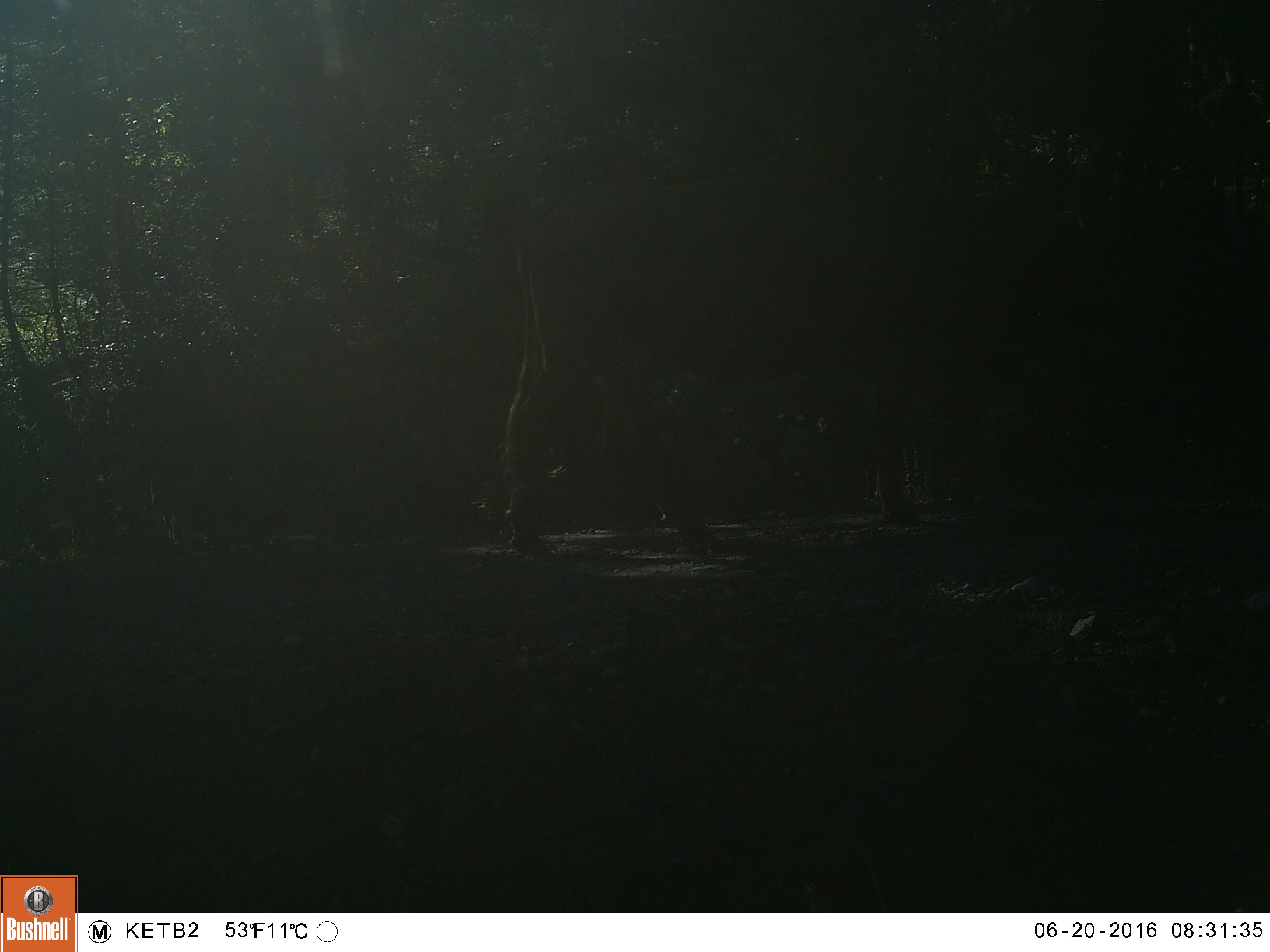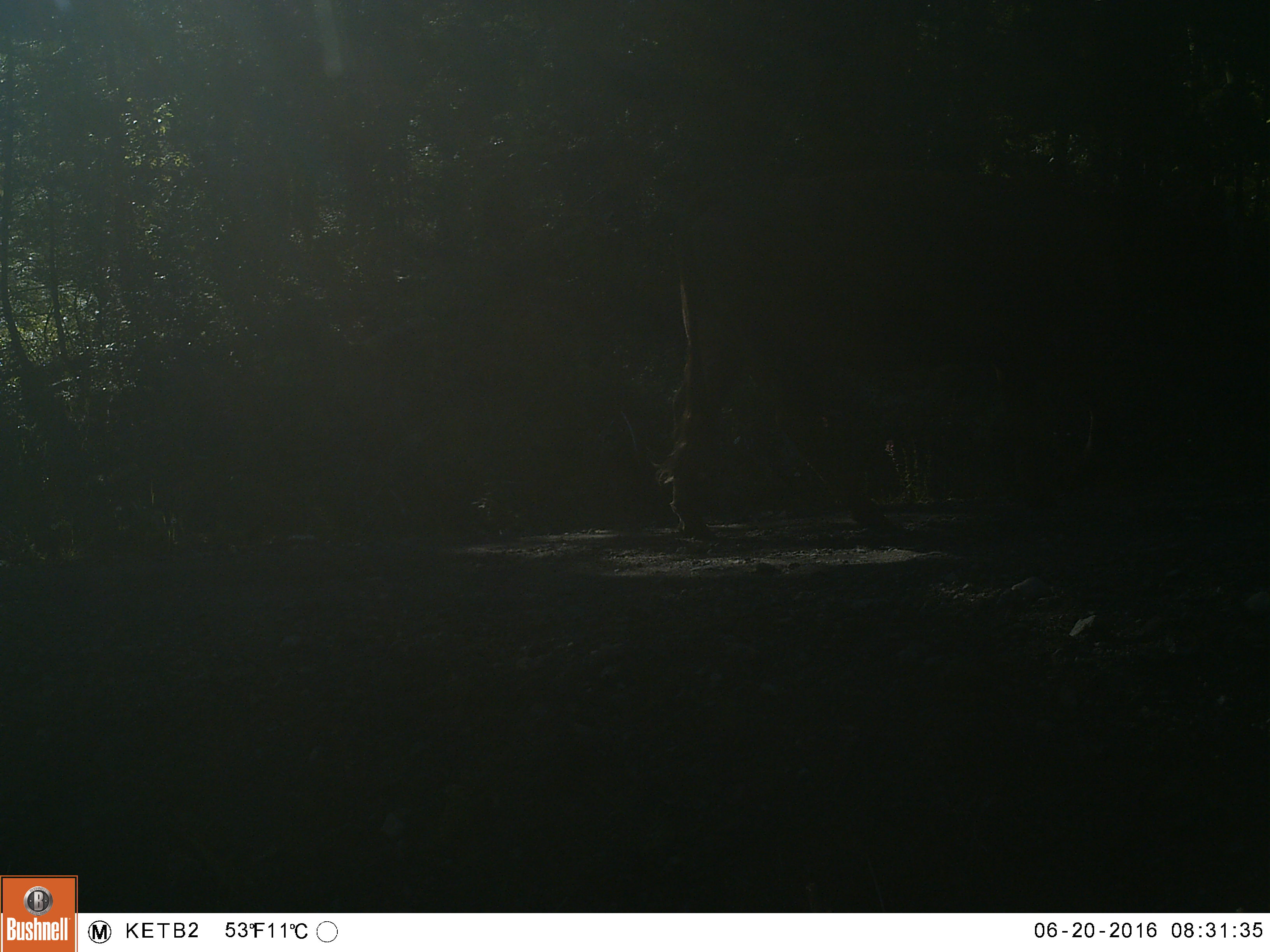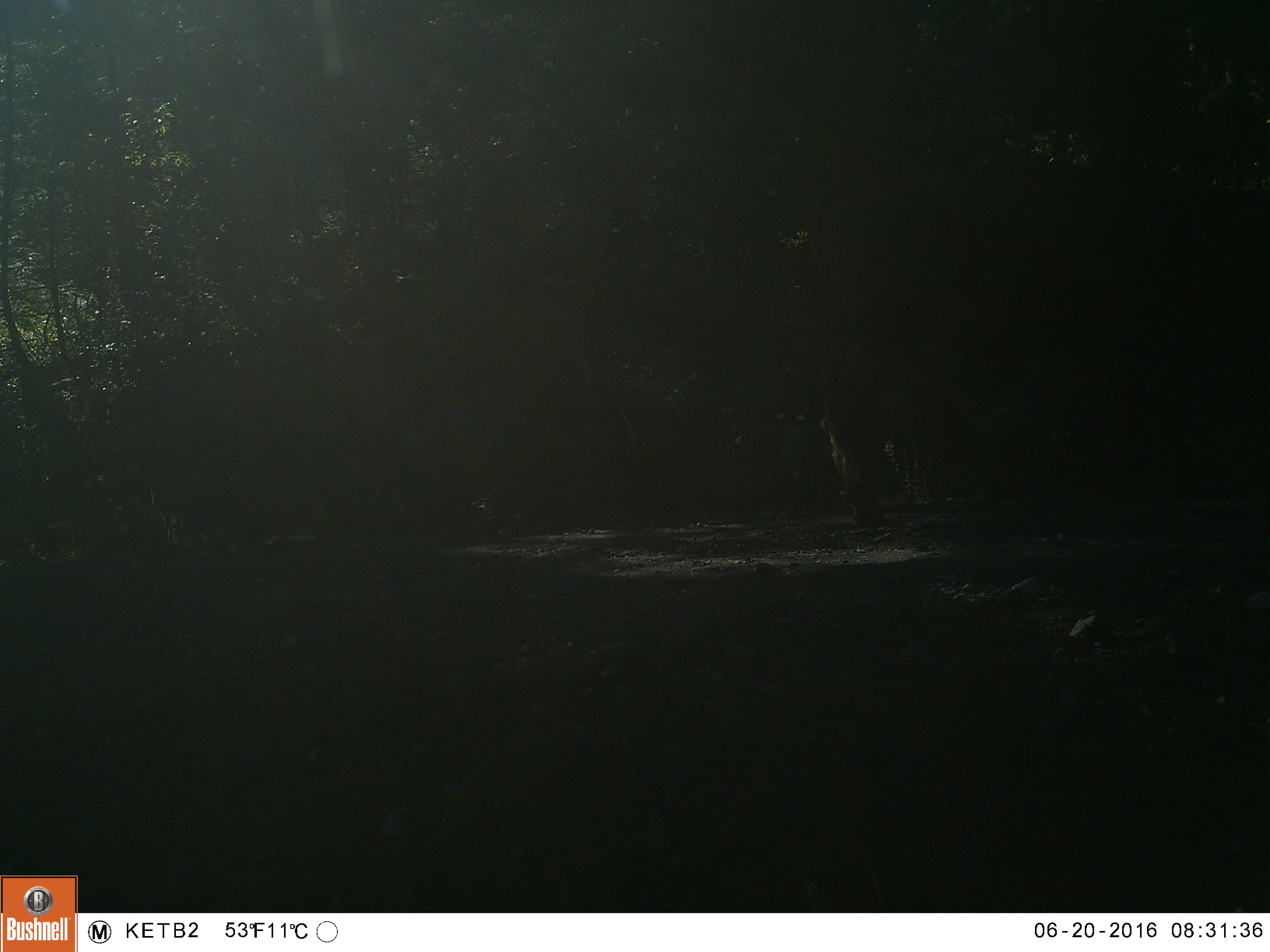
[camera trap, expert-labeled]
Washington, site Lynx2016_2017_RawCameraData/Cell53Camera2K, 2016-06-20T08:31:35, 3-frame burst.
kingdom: Animalia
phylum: Chordata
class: Mammalia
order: Artiodactyla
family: Bovidae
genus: Bos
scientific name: Bos taurus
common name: domestic cattle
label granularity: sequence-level